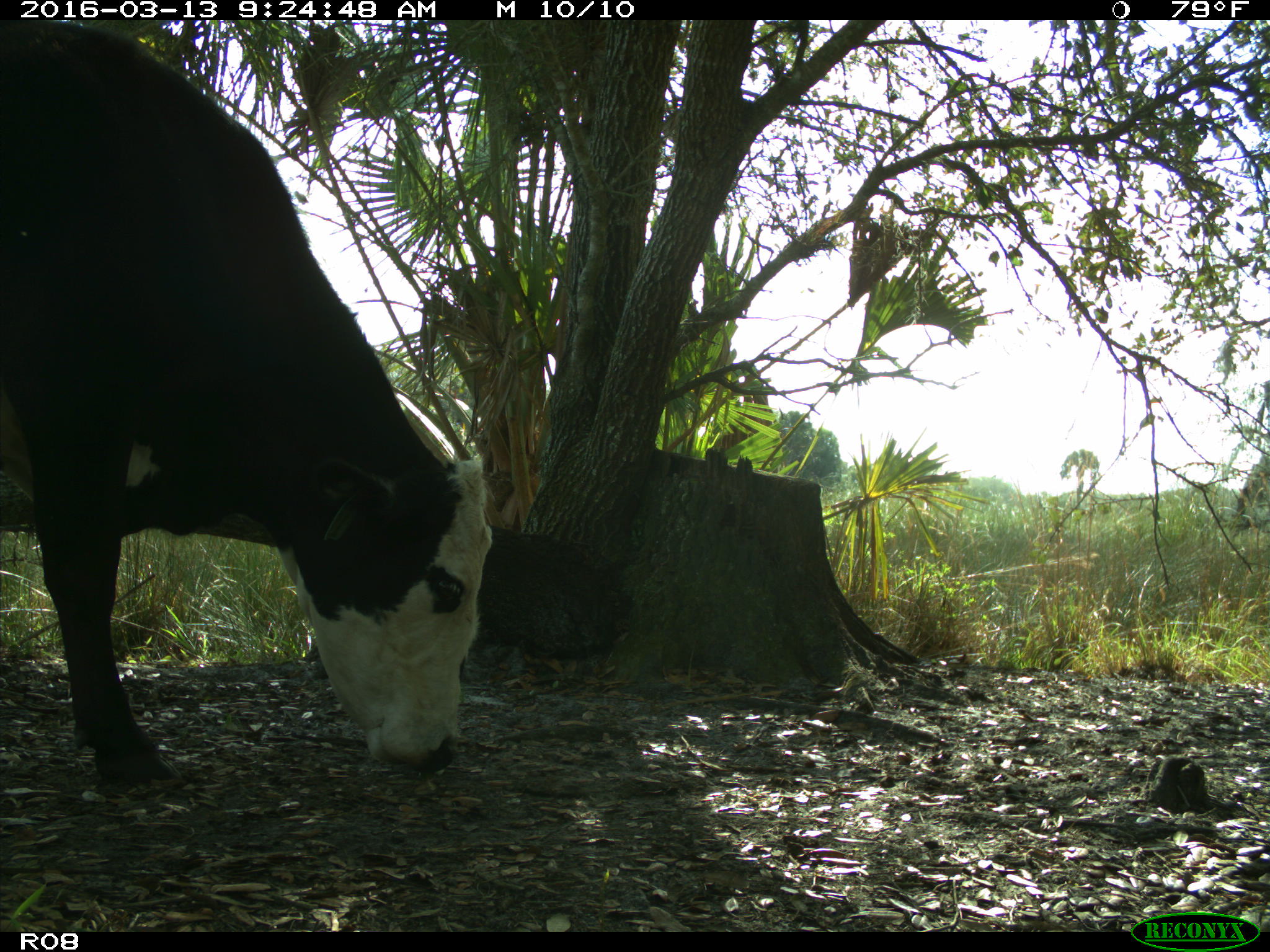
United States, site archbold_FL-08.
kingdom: Animalia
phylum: Chordata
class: Mammalia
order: Artiodactyla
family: Bovidae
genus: Bos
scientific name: Bos taurus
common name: domestic cow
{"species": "Bos taurus (domestic cow)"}